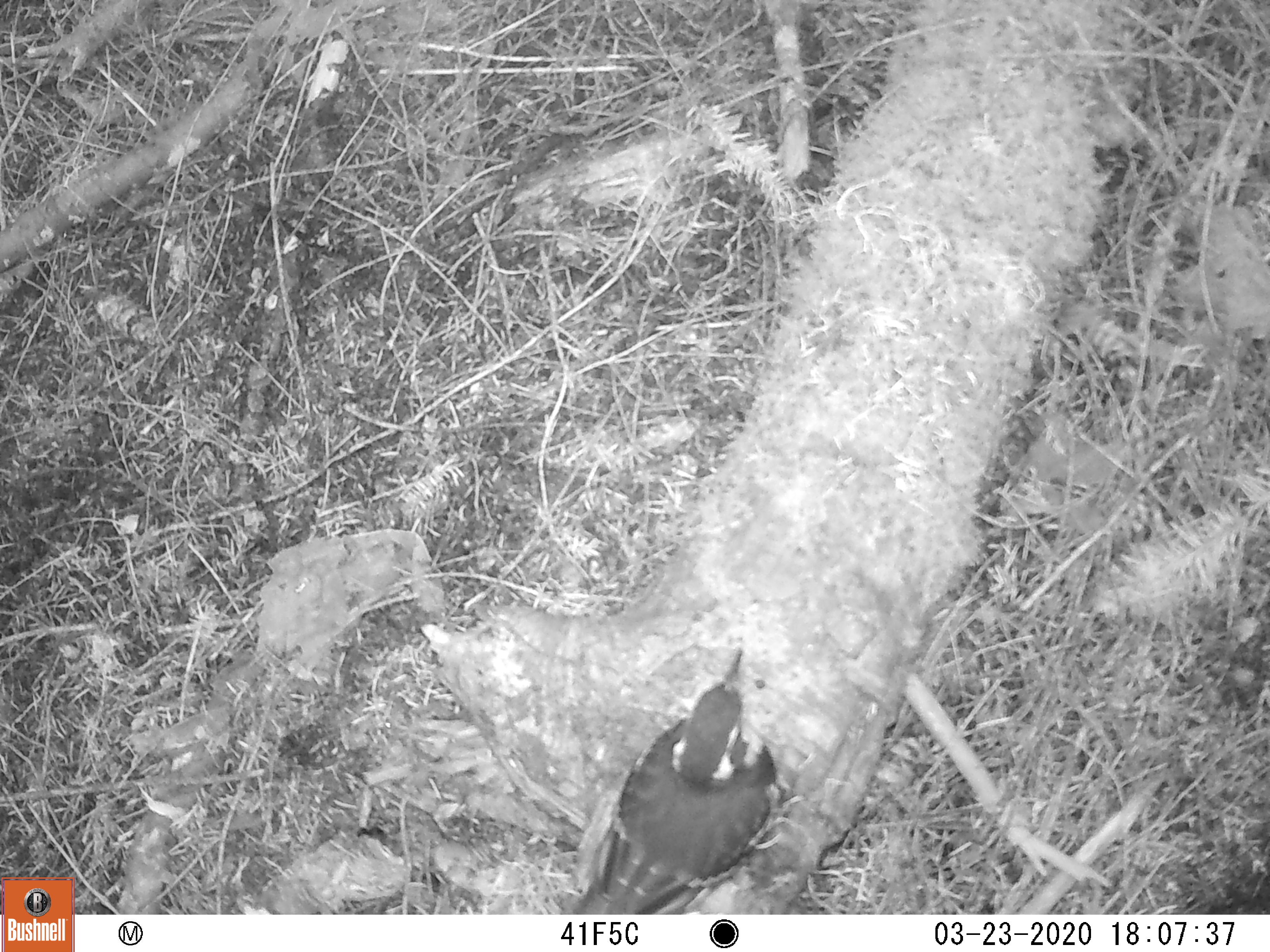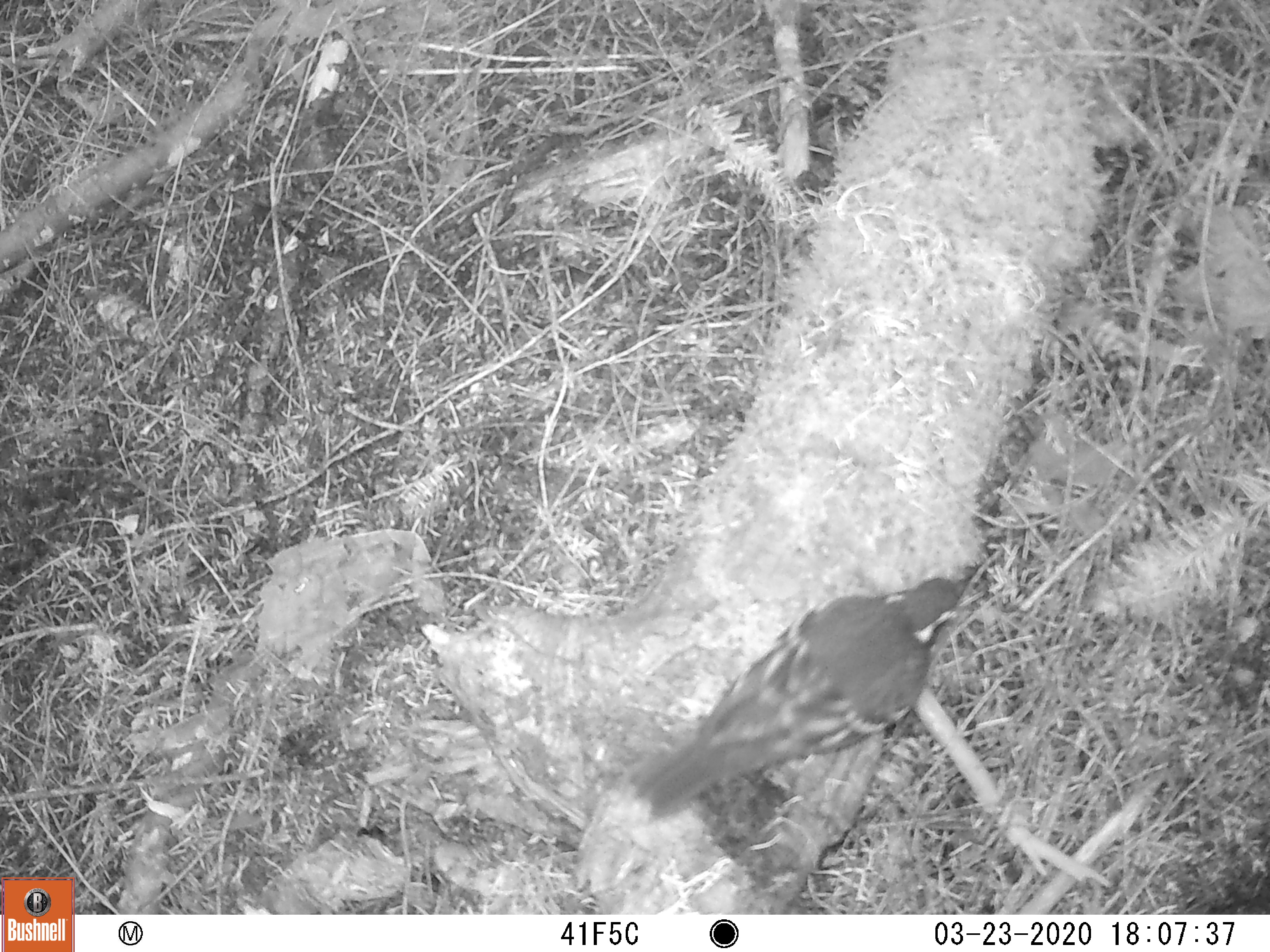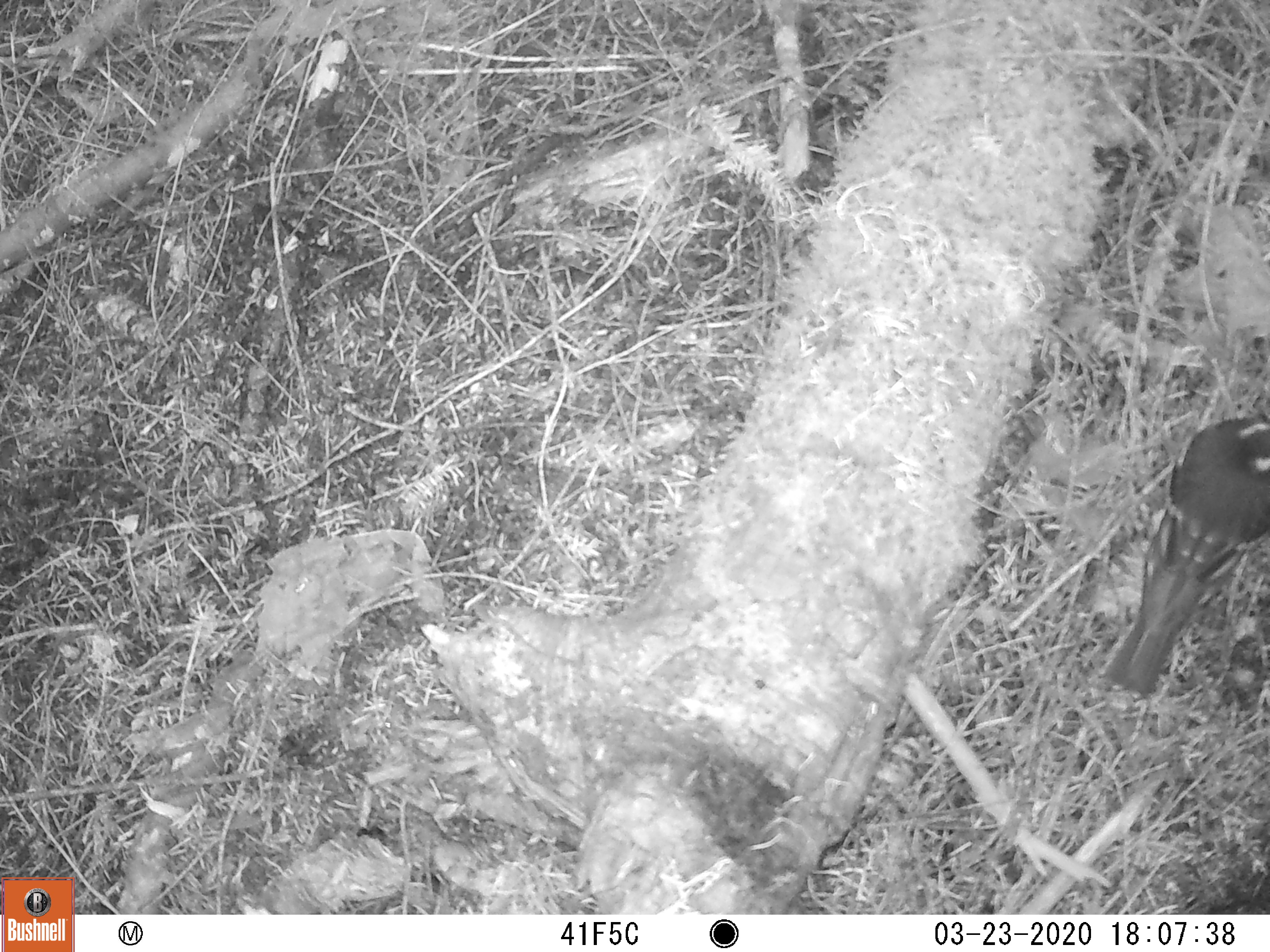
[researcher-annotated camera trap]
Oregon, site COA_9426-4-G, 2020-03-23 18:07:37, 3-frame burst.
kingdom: Animalia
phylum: Chordata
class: Aves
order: Passeriformes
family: Turdidae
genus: Ixoreus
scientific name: Ixoreus naevius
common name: varied thrush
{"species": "varied thrush (Ixoreus naevius)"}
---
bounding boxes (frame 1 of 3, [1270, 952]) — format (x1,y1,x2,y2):
varied thrush: (577,638,780,911)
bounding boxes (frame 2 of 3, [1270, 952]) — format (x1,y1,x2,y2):
varied thrush: (644,573,973,808)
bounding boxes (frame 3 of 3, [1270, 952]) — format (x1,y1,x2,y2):
varied thrush: (1111,416,1265,687)